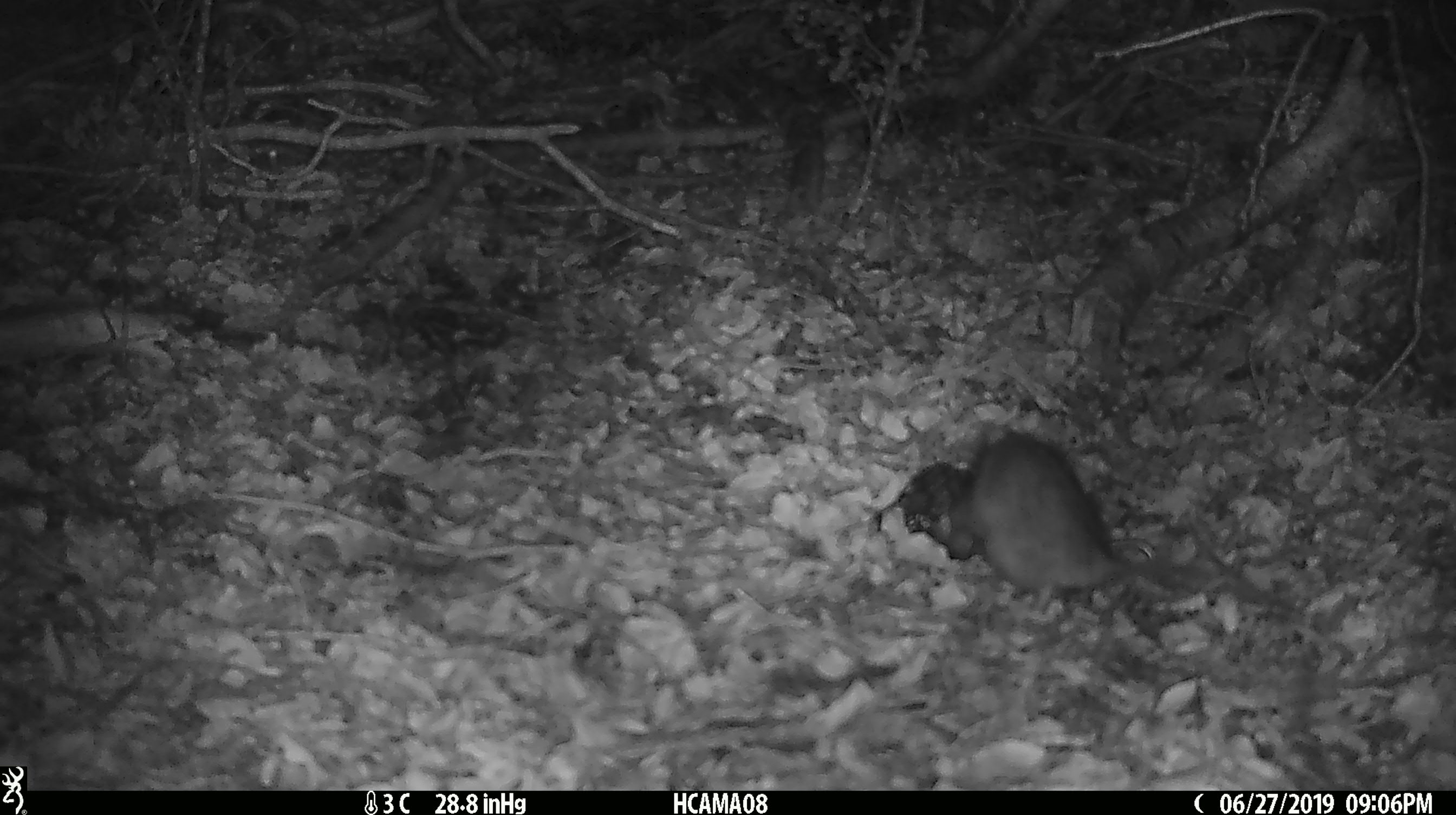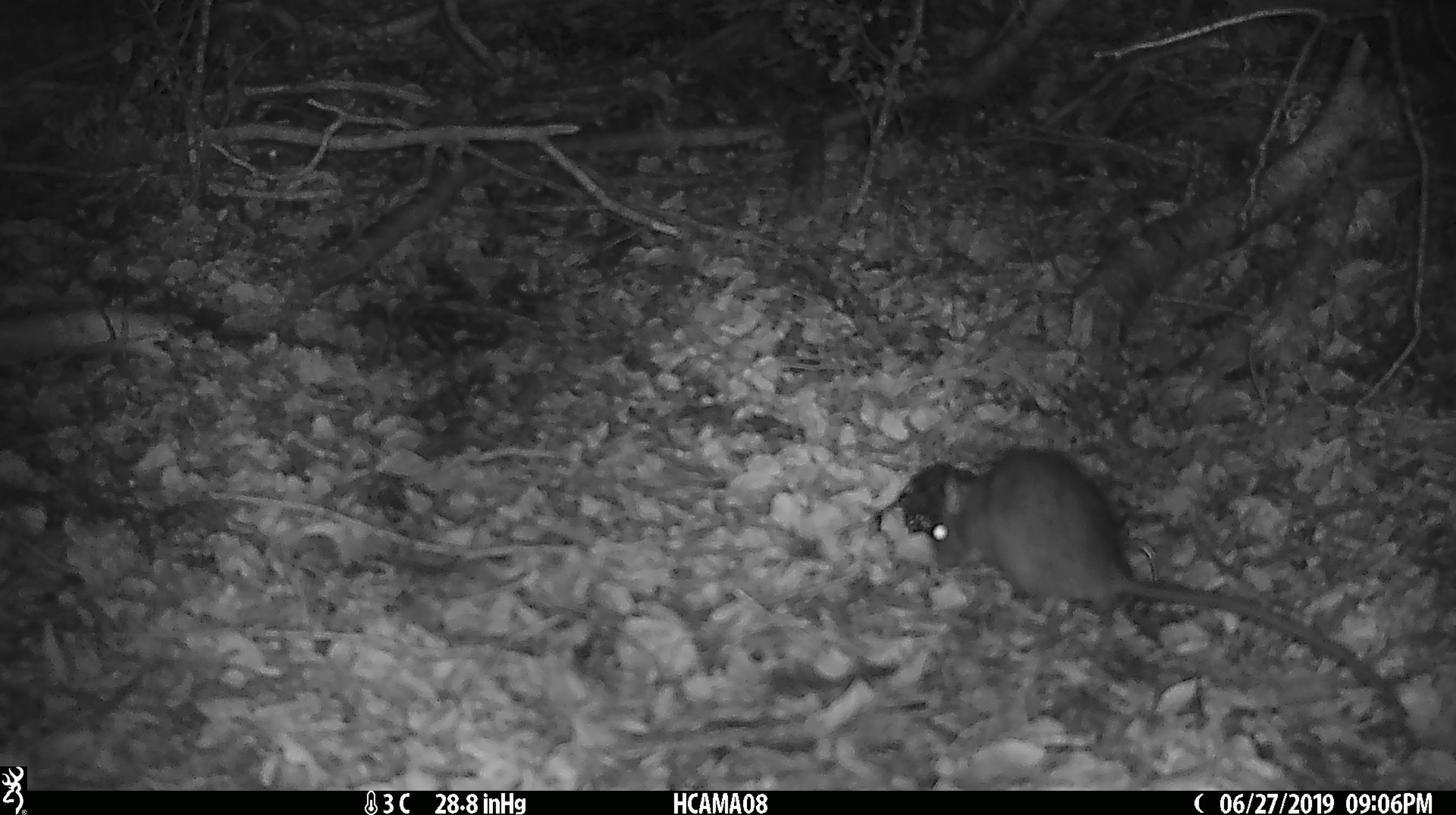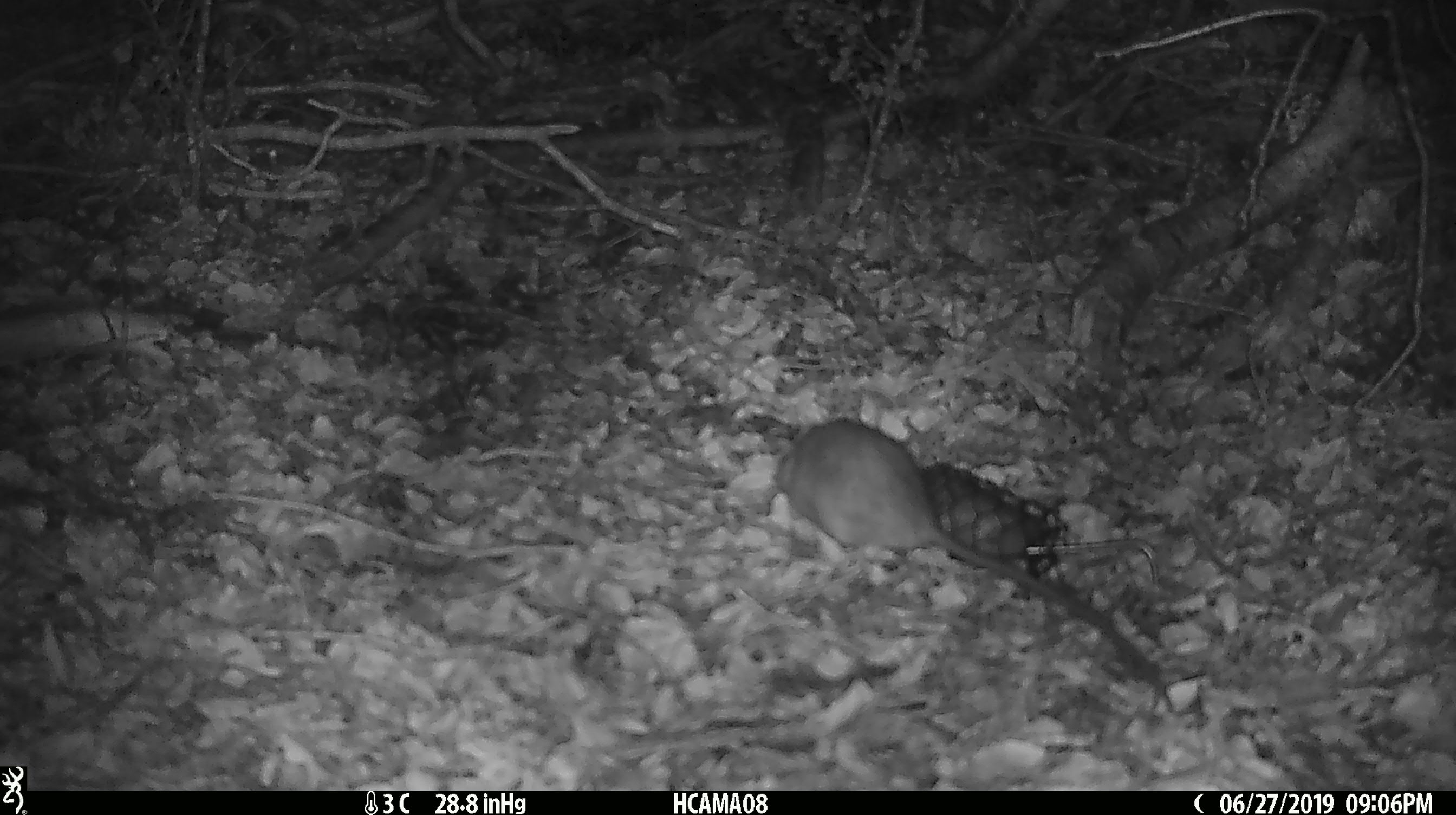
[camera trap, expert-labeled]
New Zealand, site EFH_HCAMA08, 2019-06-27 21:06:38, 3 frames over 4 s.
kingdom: Animalia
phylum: Chordata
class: Mammalia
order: Rodentia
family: Muridae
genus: Rattus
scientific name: Rattus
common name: rat